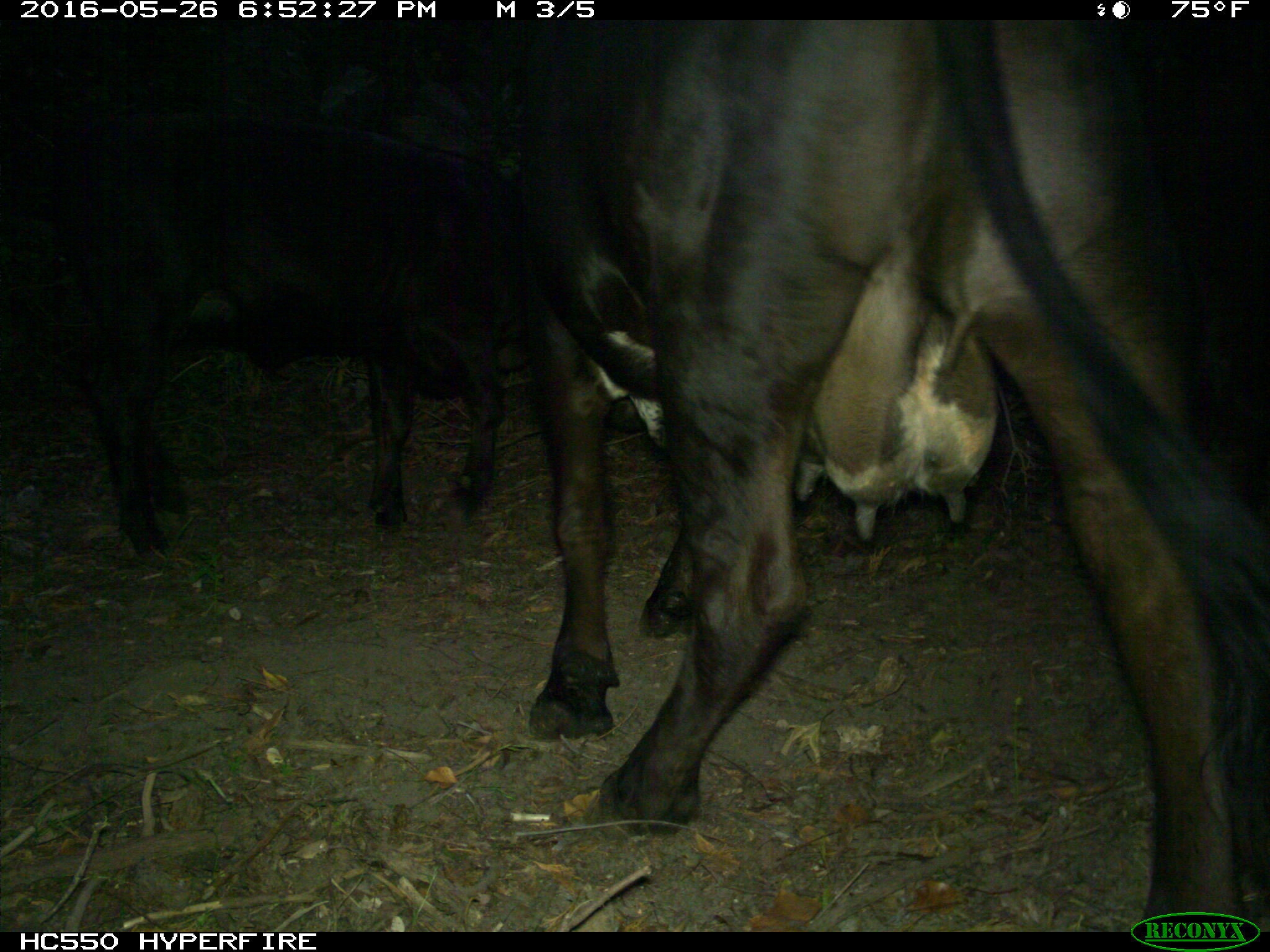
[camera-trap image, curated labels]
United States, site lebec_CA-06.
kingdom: Animalia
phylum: Chordata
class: Mammalia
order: Artiodactyla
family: Bovidae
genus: Bos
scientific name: Bos taurus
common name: domestic cow